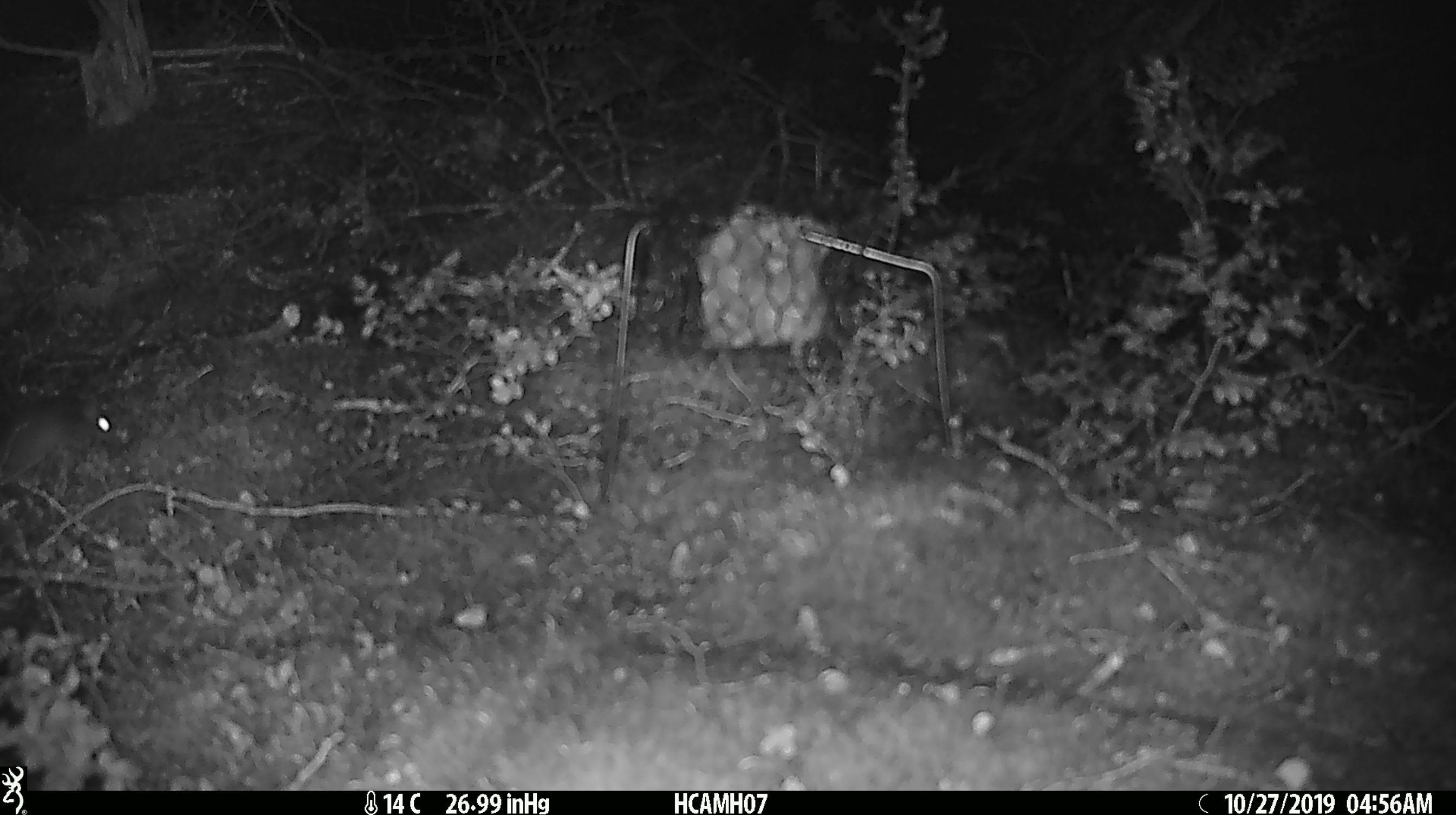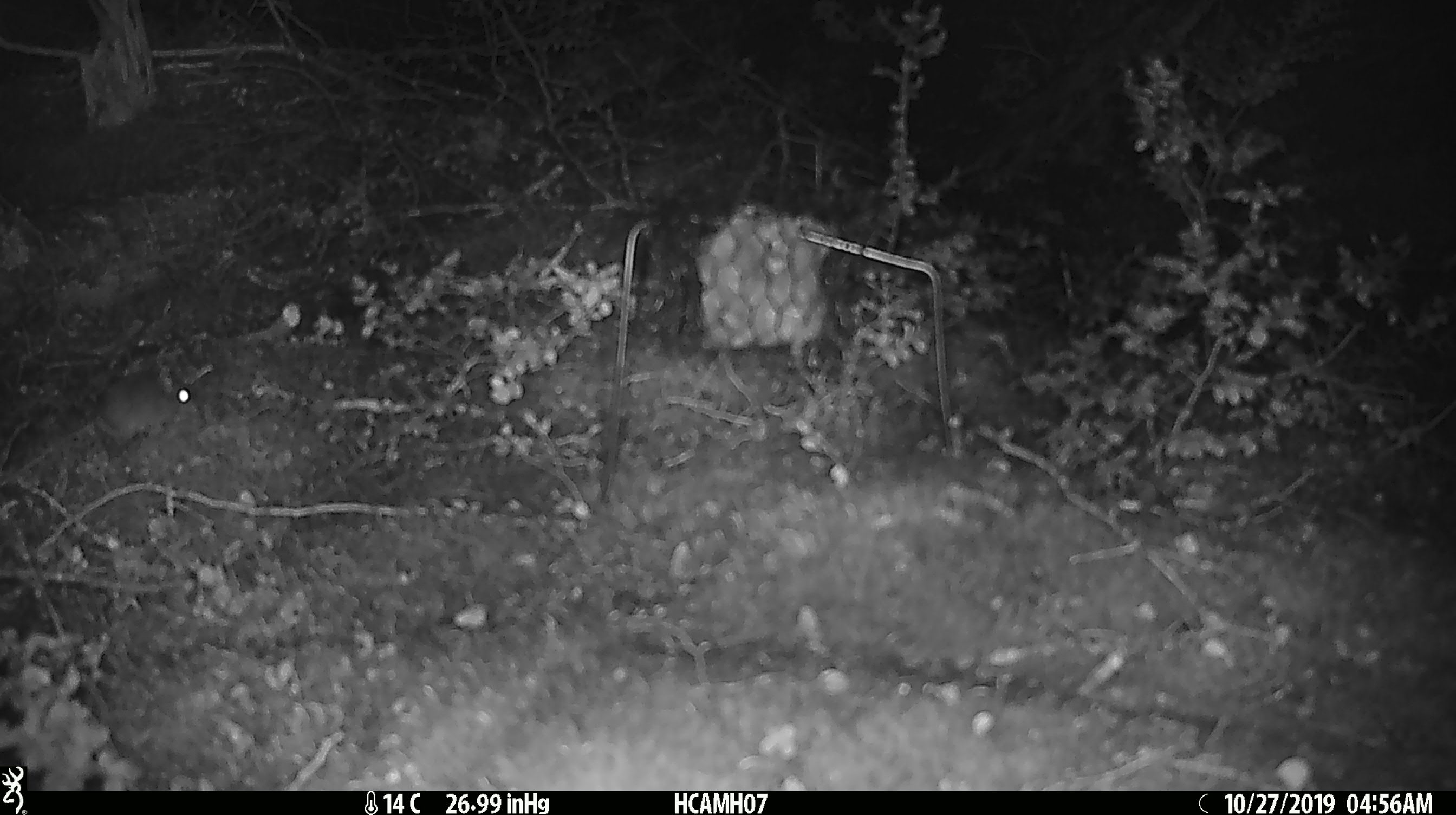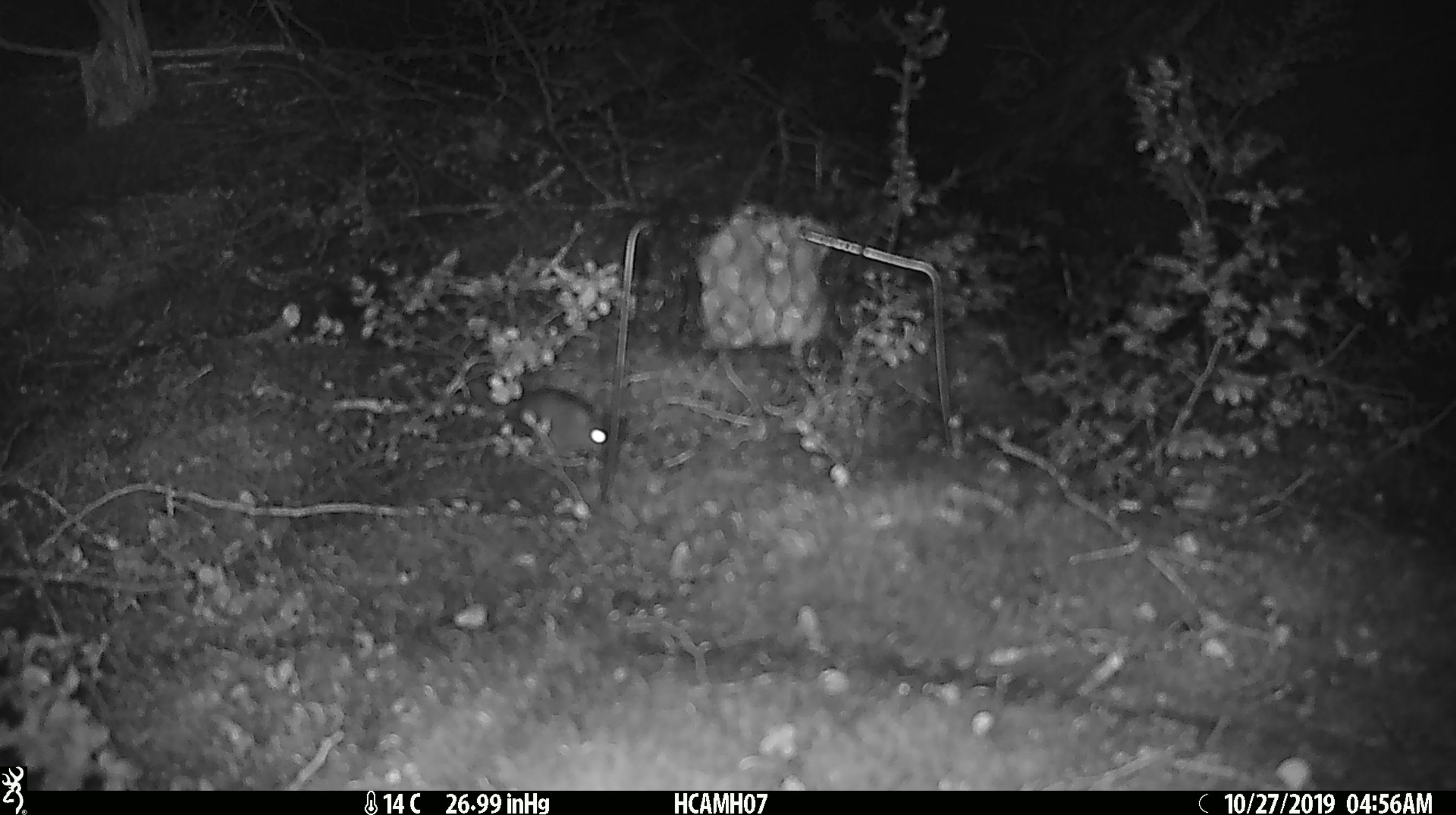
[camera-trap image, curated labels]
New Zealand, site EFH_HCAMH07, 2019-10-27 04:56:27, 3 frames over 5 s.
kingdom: Animalia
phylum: Chordata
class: Mammalia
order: Rodentia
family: Muridae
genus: Mus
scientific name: Mus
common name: mouse